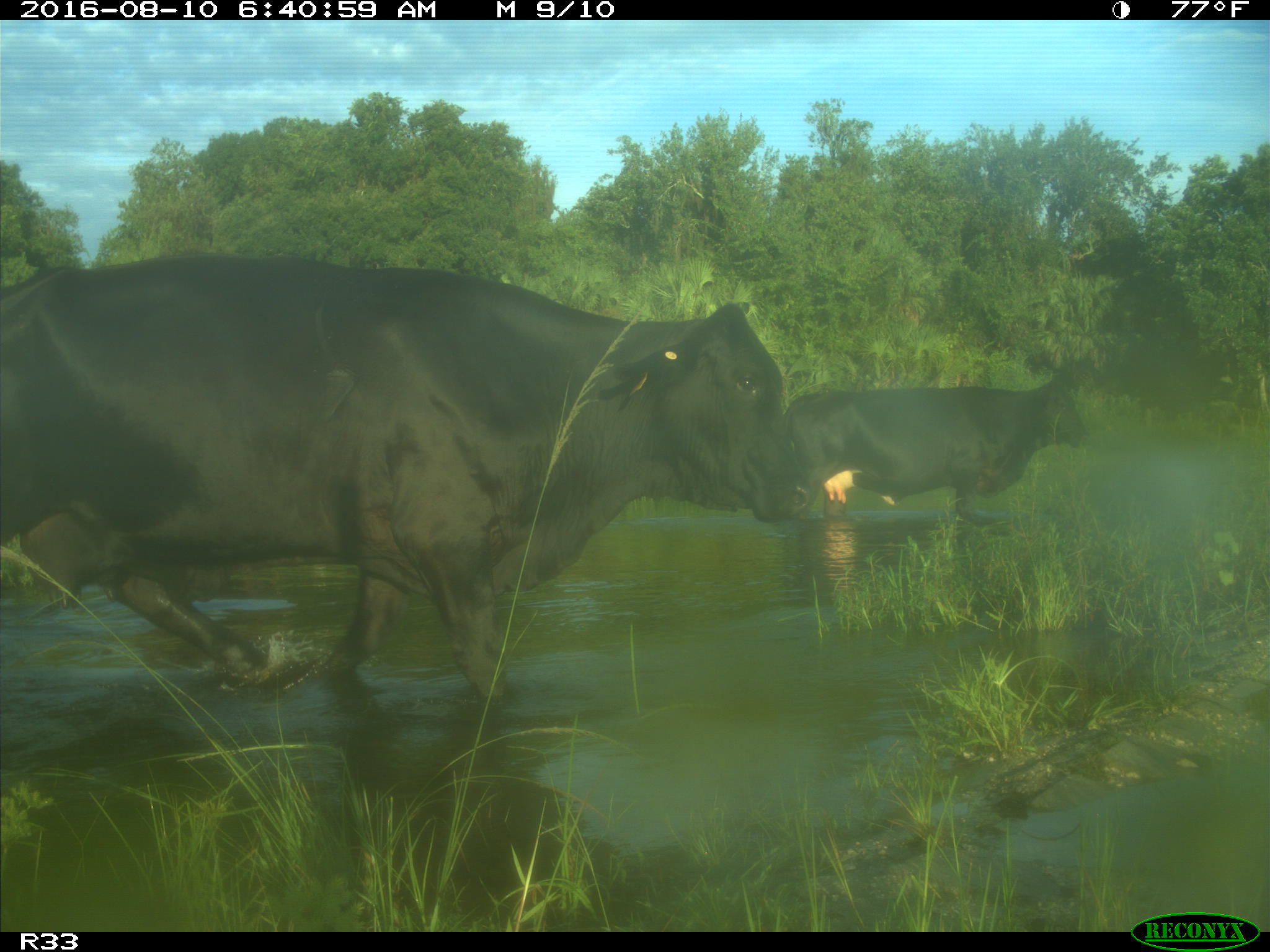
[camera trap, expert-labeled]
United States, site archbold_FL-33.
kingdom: Animalia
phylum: Chordata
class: Mammalia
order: Artiodactyla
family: Bovidae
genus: Bos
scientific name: Bos taurus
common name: domestic cow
Bos taurus (domestic cow).